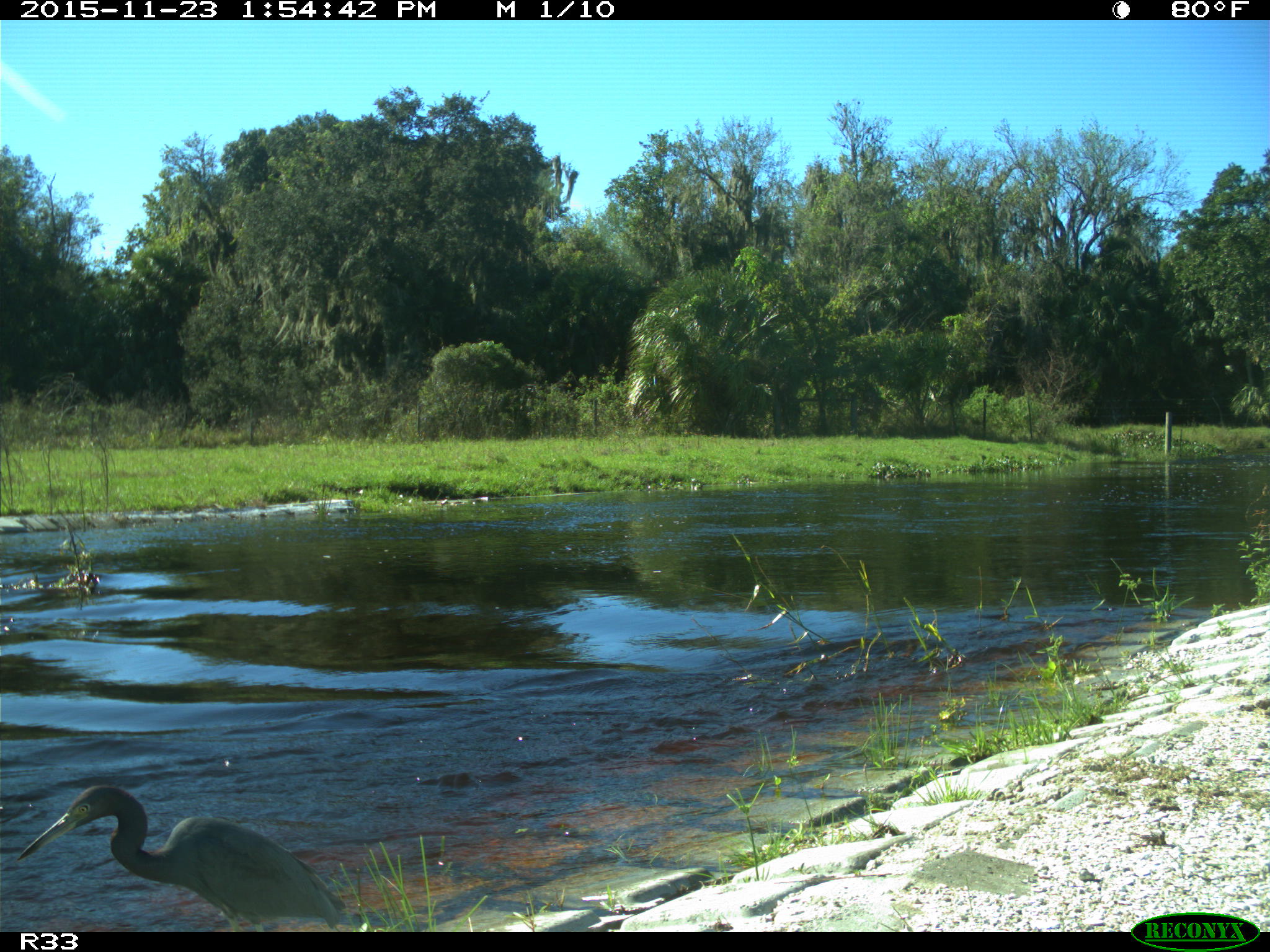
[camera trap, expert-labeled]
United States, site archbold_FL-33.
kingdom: Animalia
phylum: Chordata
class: Aves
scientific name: Aves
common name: birds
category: unidentified bird